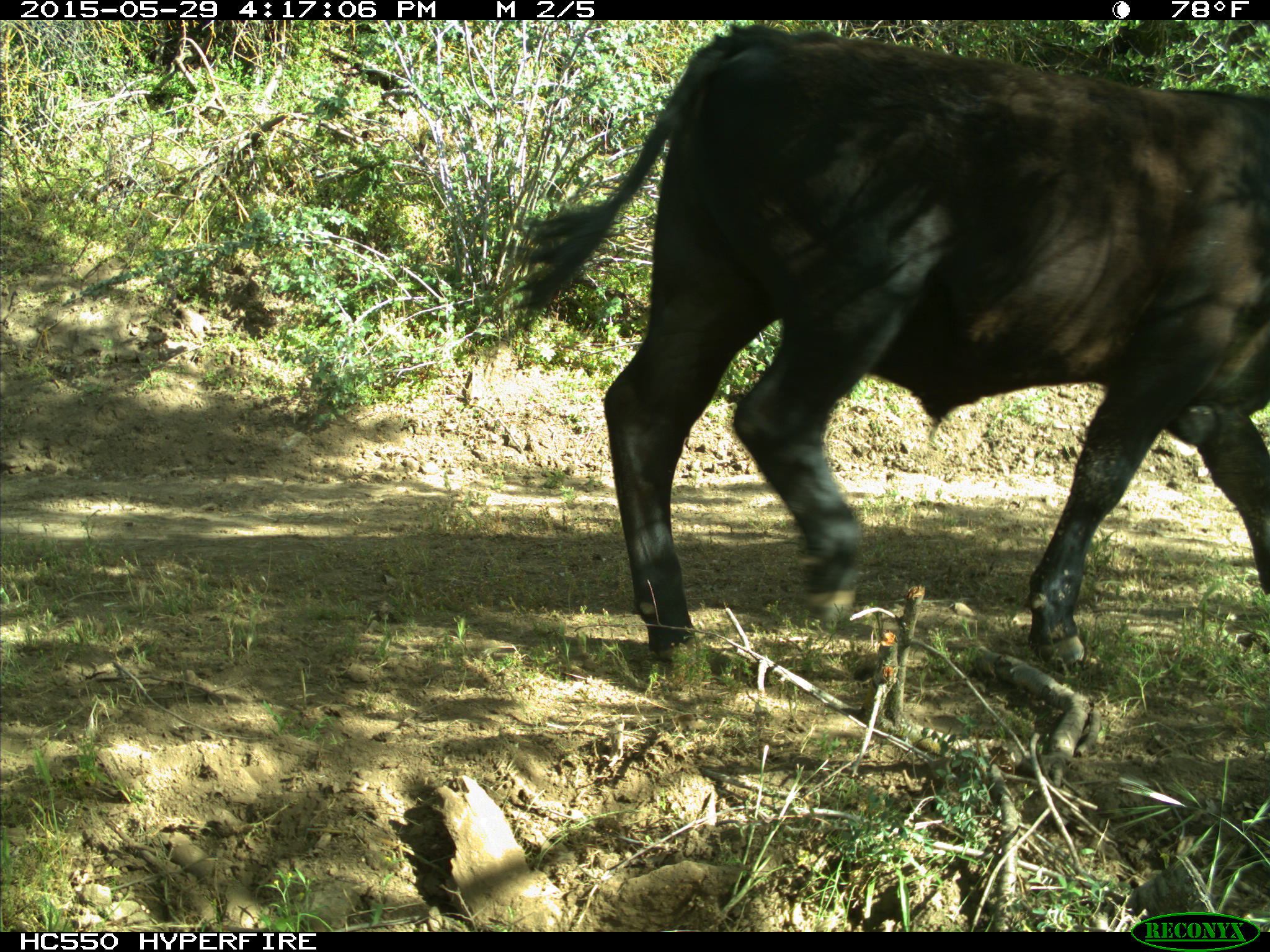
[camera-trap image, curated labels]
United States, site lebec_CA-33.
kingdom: Animalia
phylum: Chordata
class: Mammalia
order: Artiodactyla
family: Bovidae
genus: Bos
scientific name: Bos taurus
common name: domestic cow